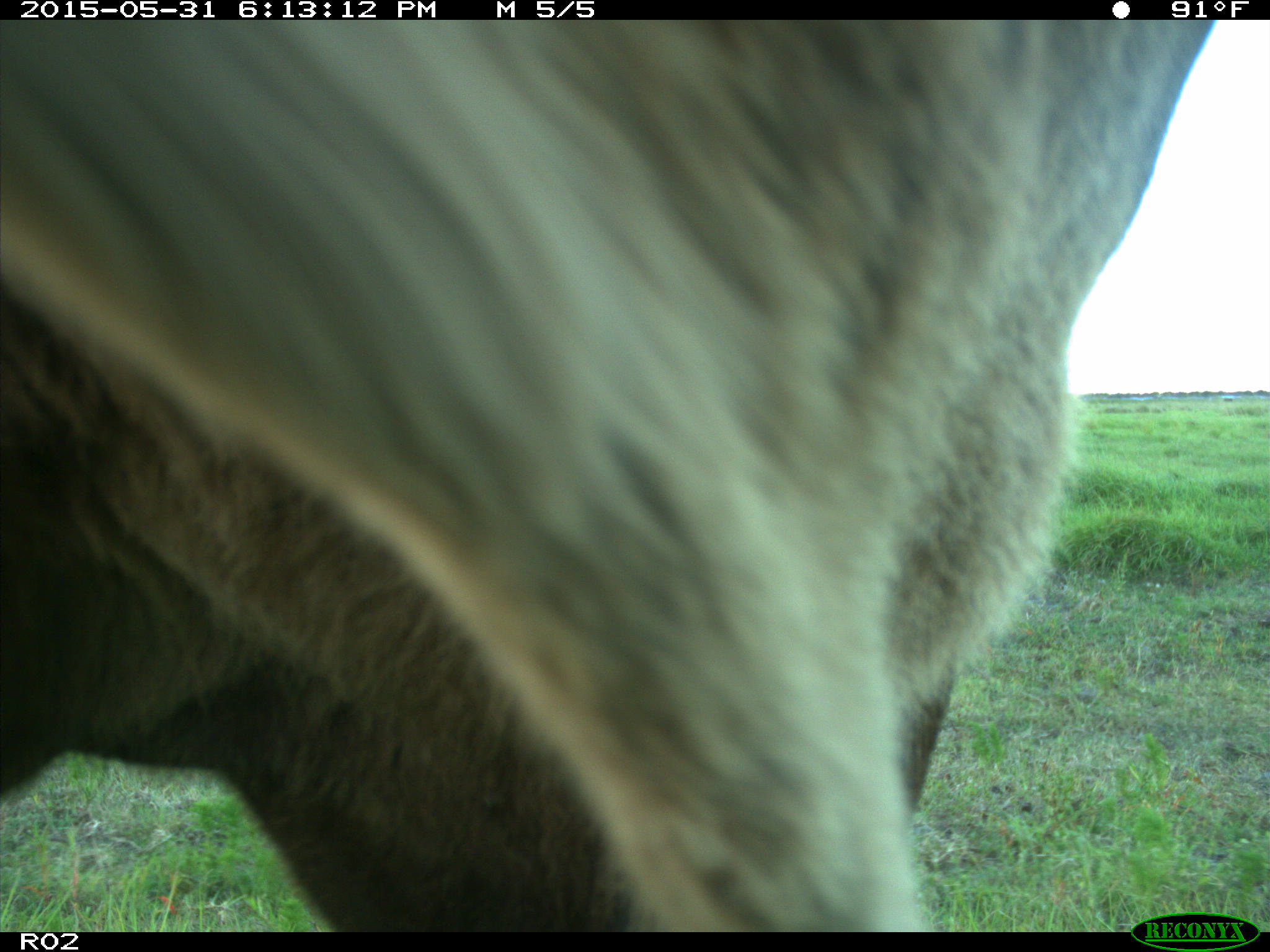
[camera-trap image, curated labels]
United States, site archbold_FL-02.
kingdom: Animalia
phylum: Chordata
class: Mammalia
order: Artiodactyla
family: Bovidae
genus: Bos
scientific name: Bos taurus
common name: domestic cow